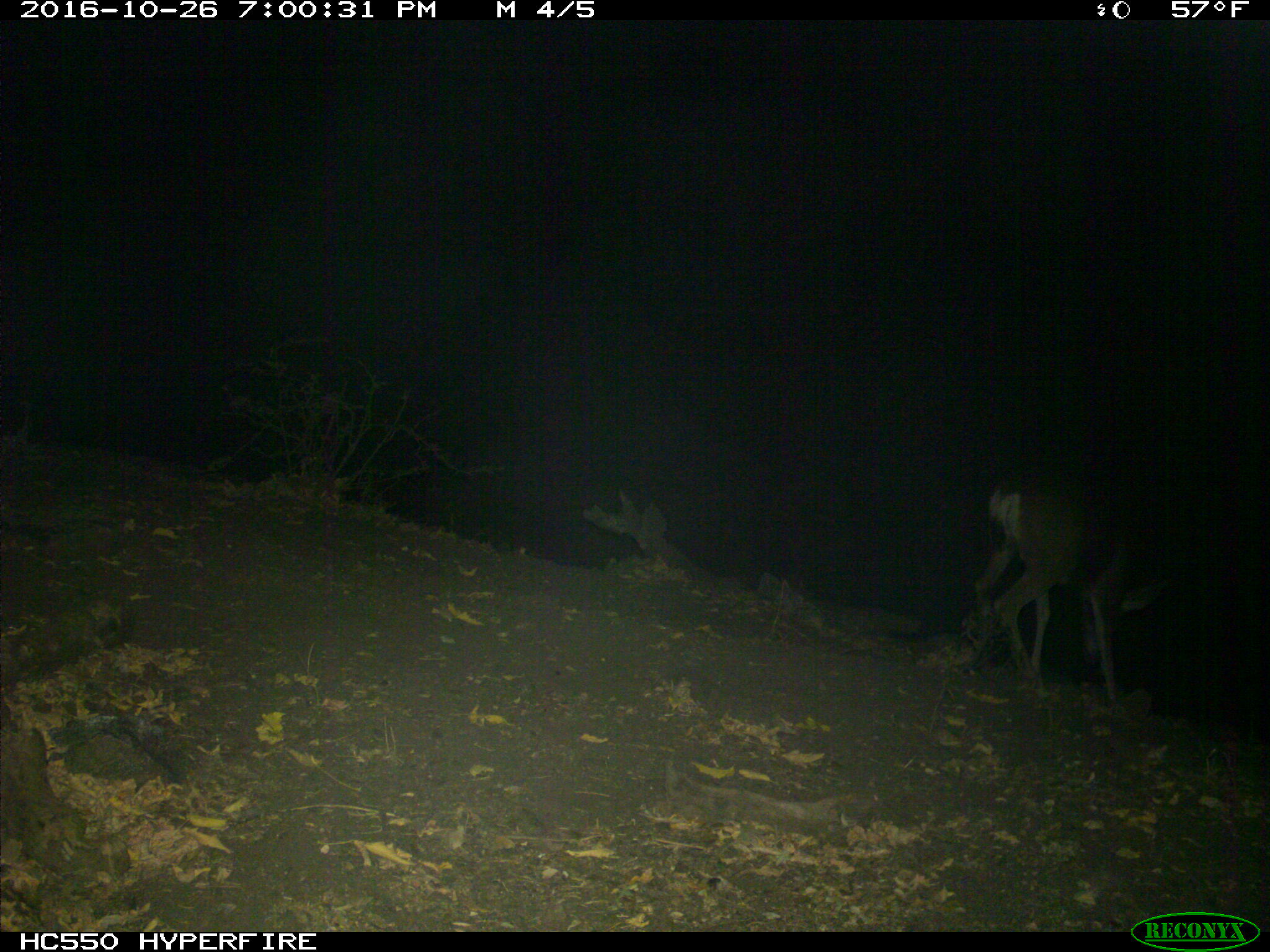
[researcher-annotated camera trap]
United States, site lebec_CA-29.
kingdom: Animalia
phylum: Chordata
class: Mammalia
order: Artiodactyla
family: Cervidae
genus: Odocoileus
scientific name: Odocoileus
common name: deer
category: unidentified deer